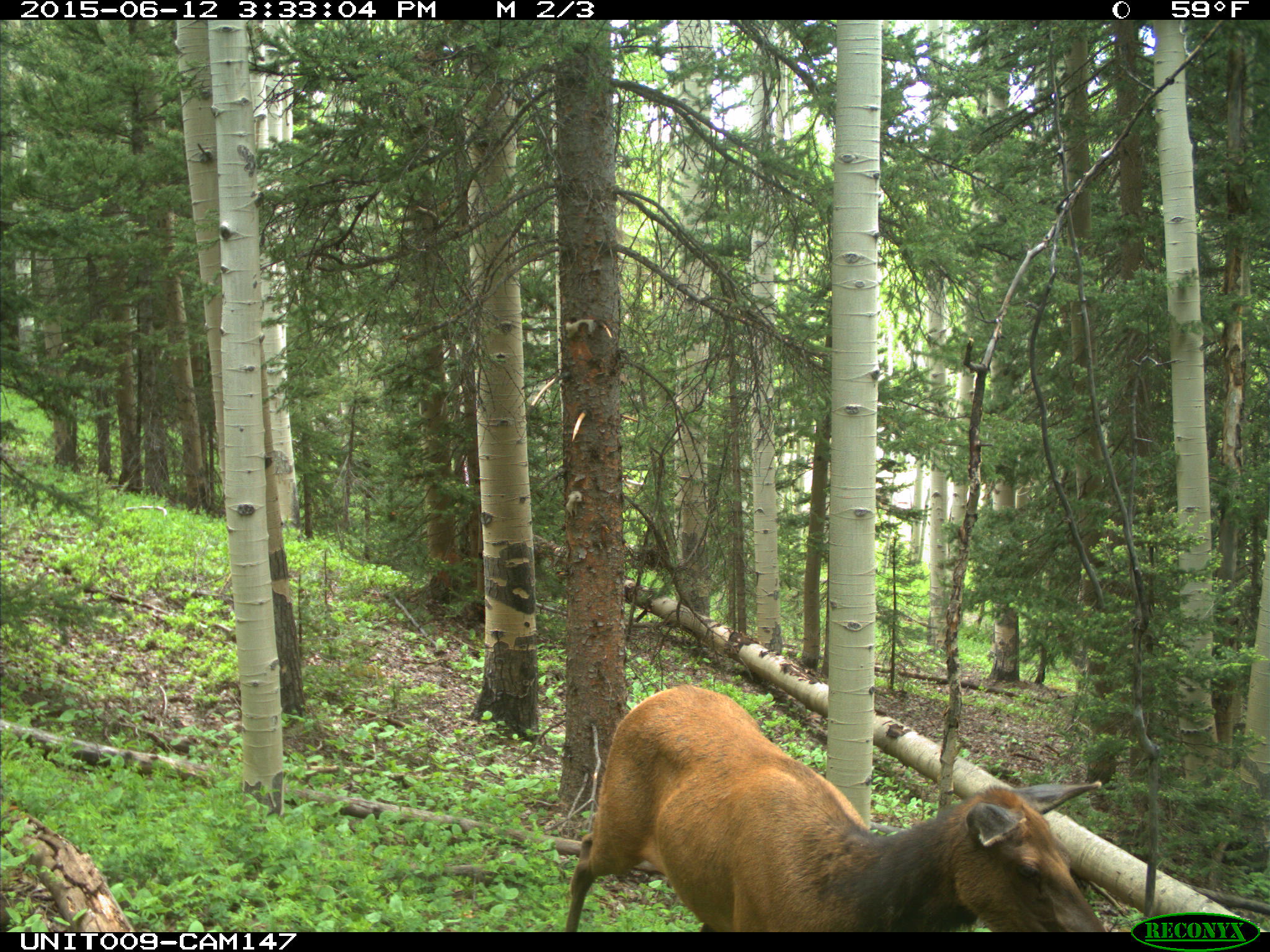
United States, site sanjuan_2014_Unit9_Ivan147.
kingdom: Animalia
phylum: Chordata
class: Mammalia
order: Artiodactyla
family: Cervidae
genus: Cervus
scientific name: Cervus elaphus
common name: red deer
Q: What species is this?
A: Cervus elaphus (red deer).